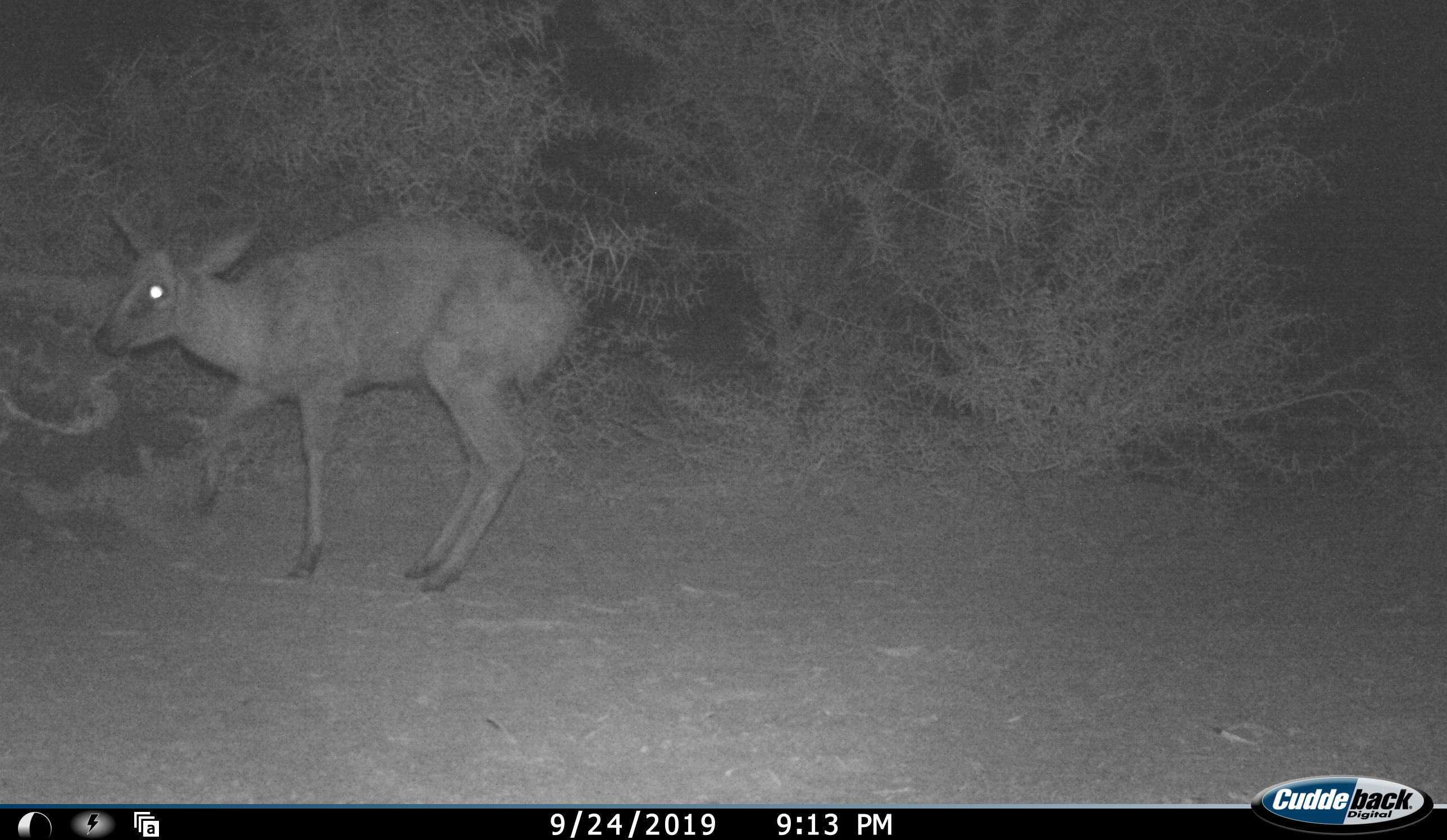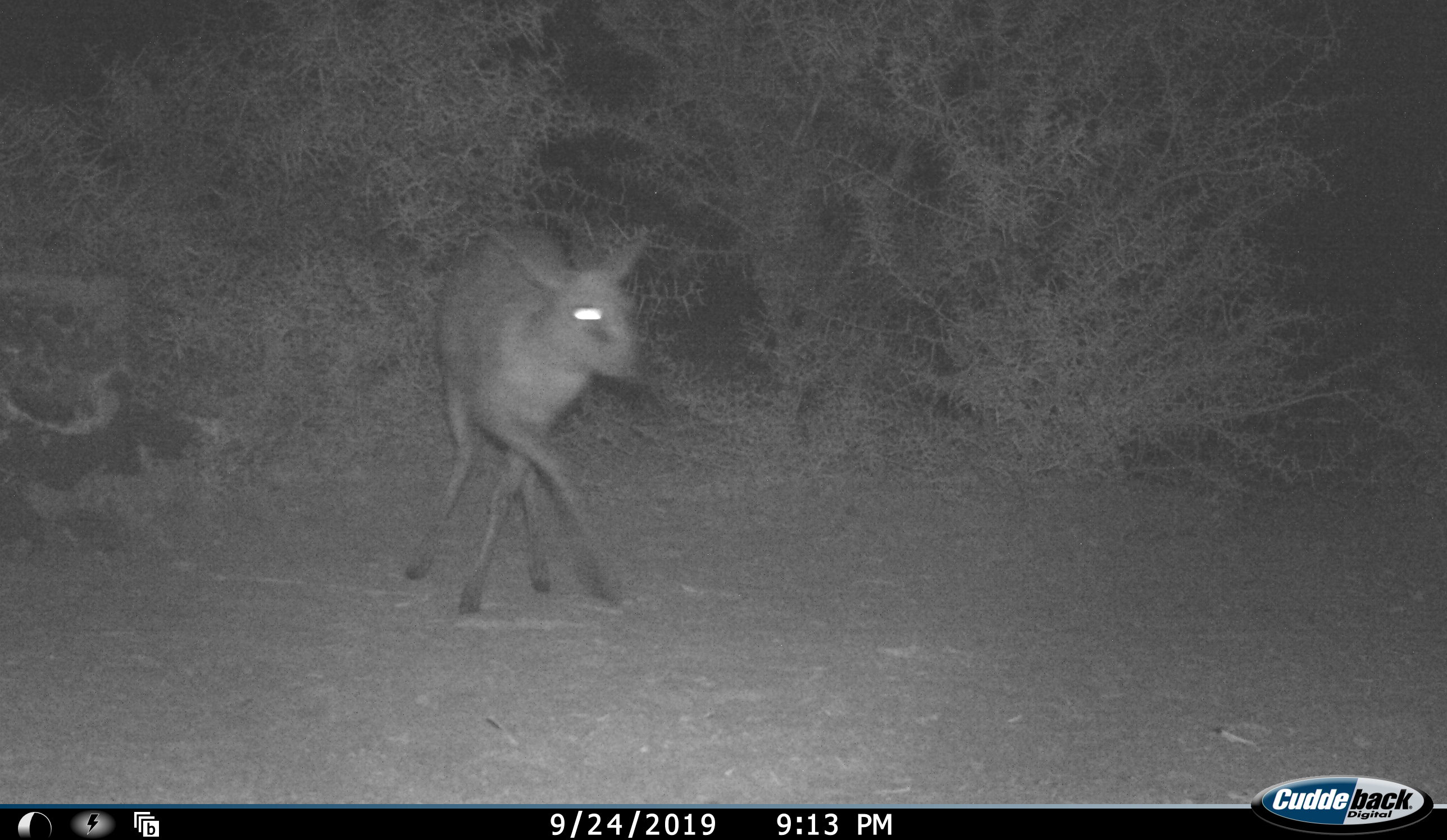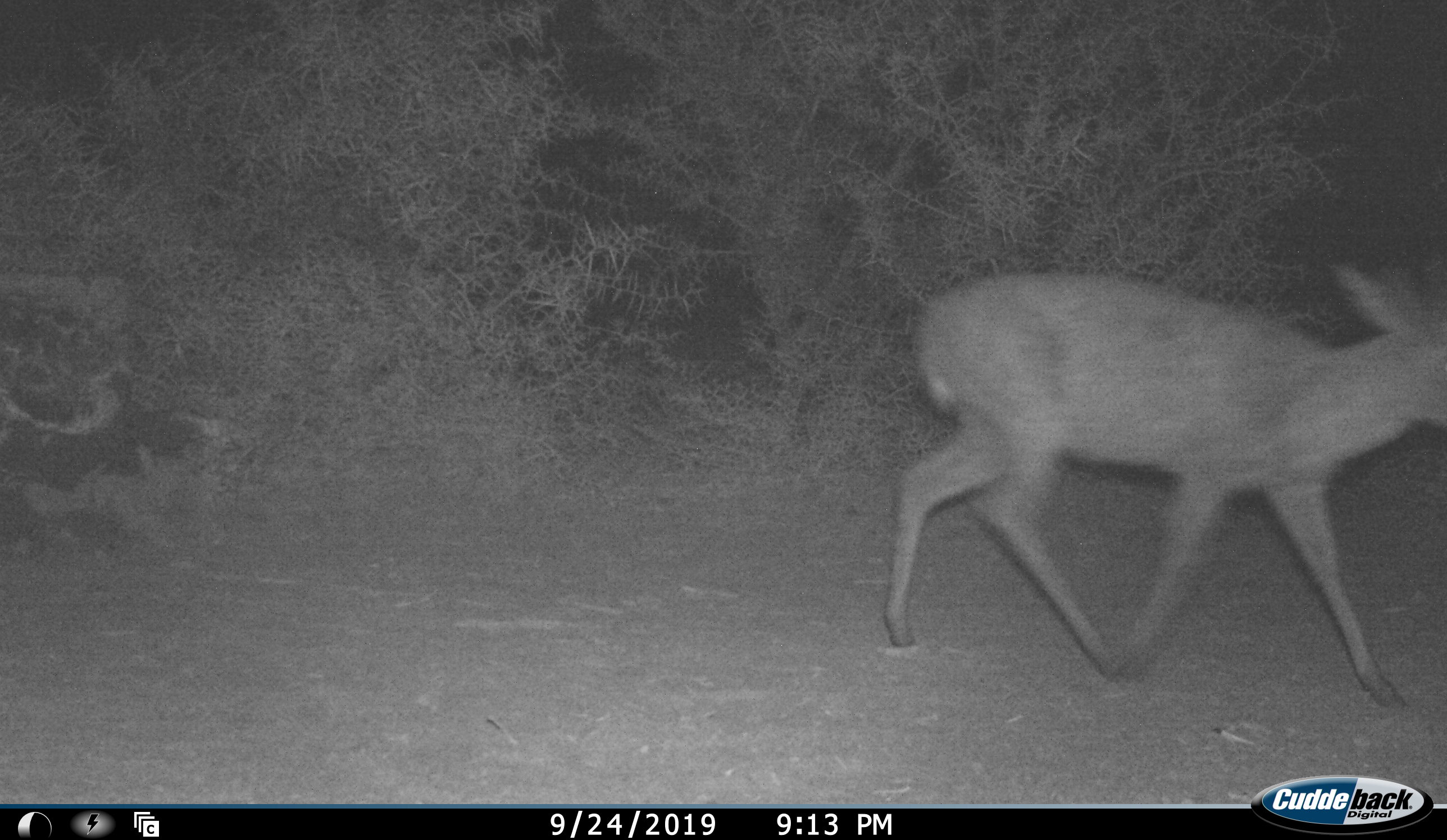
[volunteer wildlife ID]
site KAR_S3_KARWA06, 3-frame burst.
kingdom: Animalia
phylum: Chordata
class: Mammalia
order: Artiodactyla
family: Bovidae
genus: Sylvicapra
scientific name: Sylvicapra grimmia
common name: common duiker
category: duikercommongrey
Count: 1.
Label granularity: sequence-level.